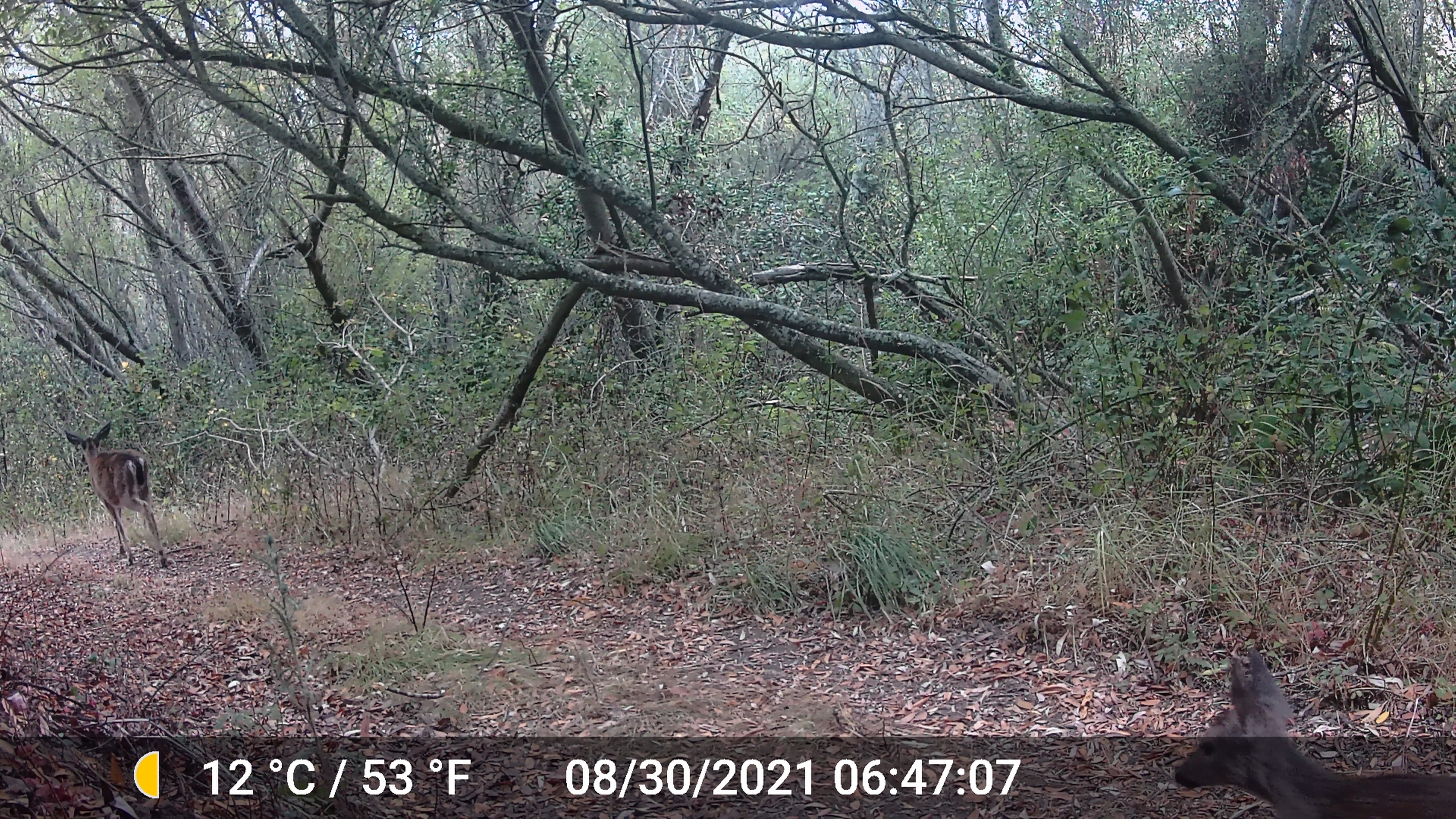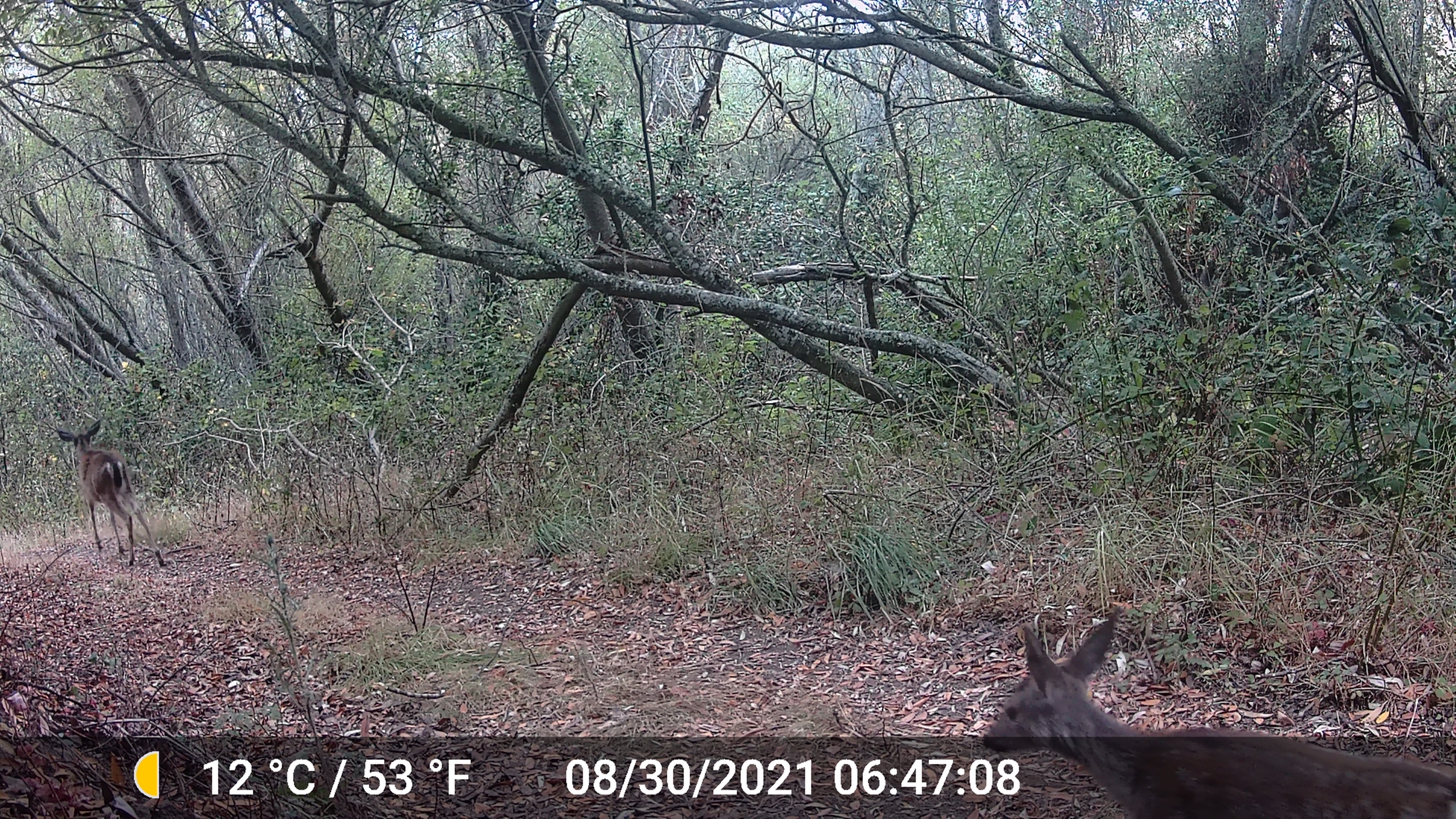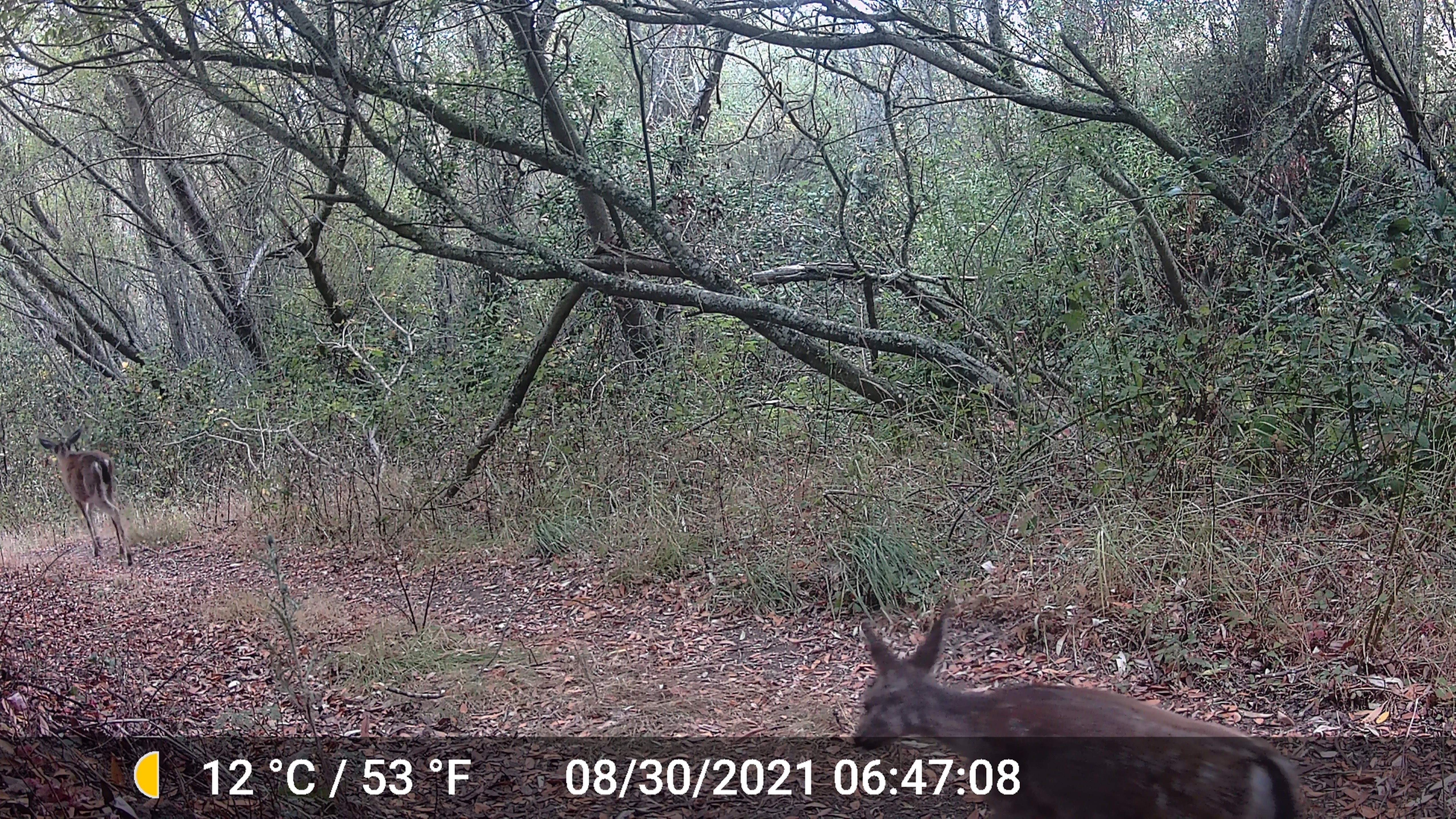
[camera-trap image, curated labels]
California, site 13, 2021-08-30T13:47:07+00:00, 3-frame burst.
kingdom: Animalia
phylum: Chordata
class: Mammalia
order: Artiodactyla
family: Cervidae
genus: Odocoileus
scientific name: Odocoileus hemionus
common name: mule deer